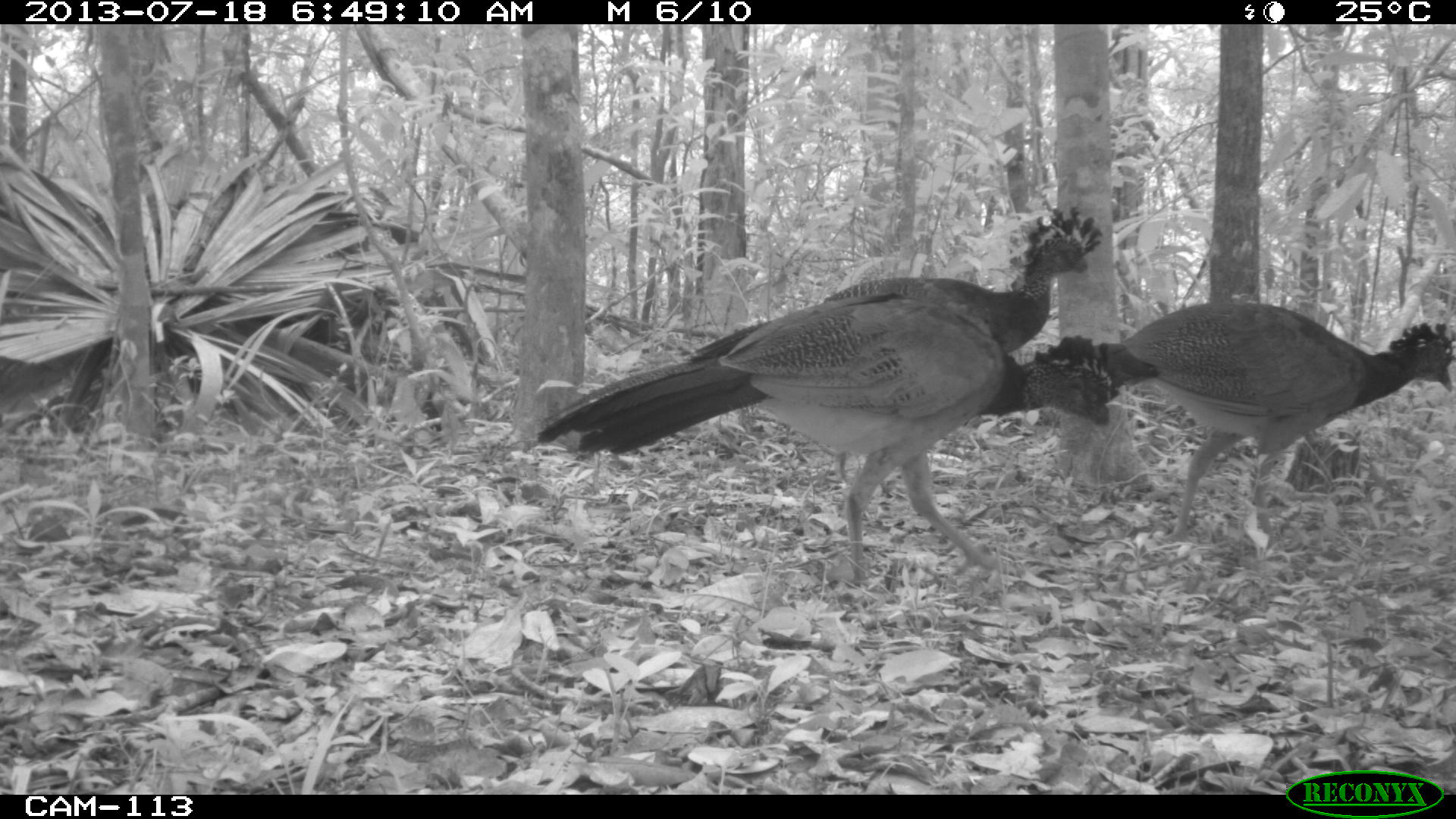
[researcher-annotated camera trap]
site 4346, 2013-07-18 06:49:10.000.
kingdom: Animalia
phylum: Chordata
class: Aves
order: Galliformes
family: Cracidae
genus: Crax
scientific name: Crax rubra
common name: great curassow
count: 3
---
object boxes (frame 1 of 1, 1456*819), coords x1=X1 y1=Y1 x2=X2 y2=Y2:
crax rubra: x1=533 y1=290 x2=1120 y2=586; x1=686 y1=204 x2=1103 y2=483; x1=1107 y1=301 x2=1453 y2=550